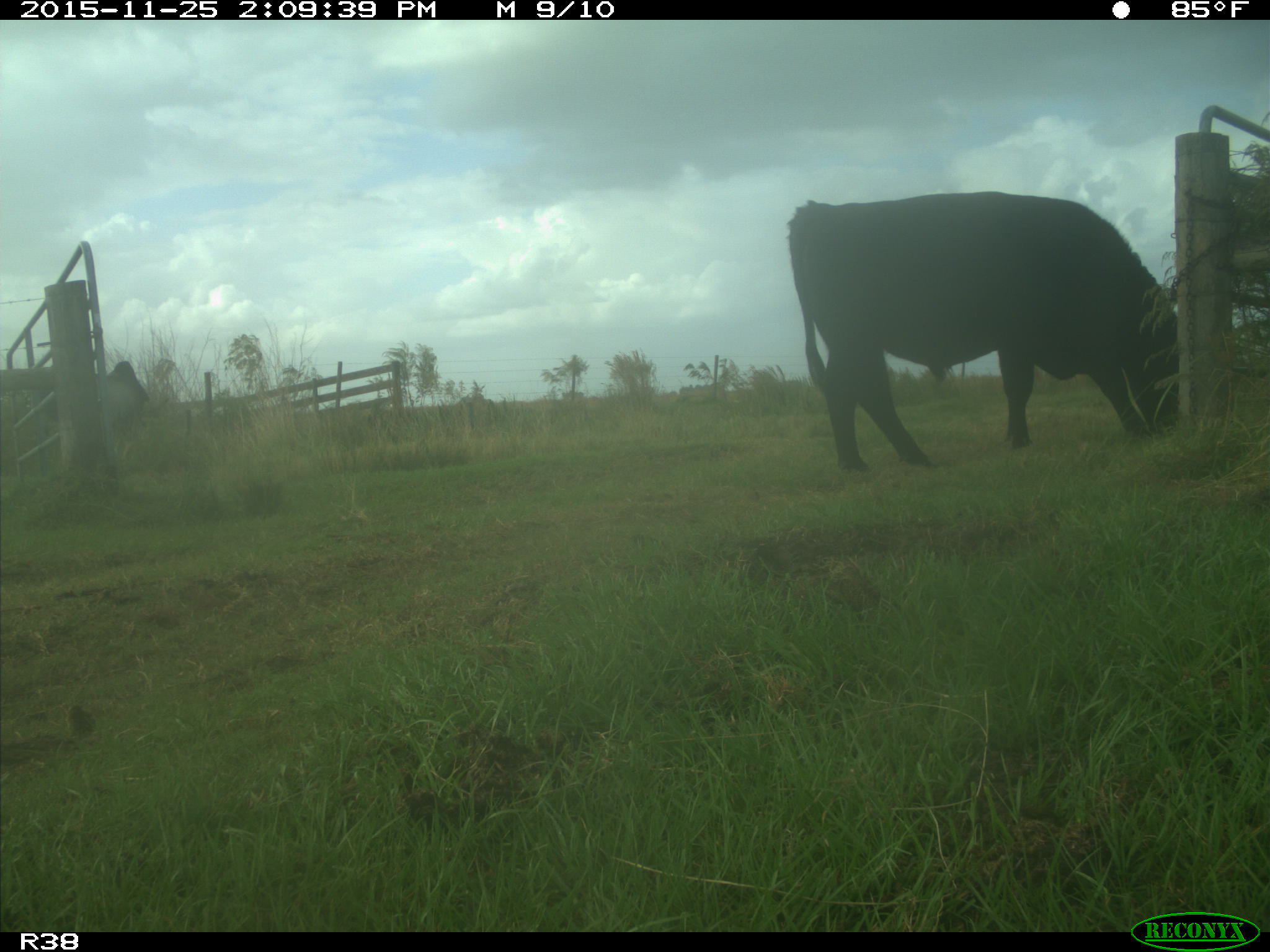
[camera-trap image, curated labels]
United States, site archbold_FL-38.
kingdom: Animalia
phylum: Chordata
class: Mammalia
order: Artiodactyla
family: Bovidae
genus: Bos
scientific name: Bos taurus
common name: domestic cow